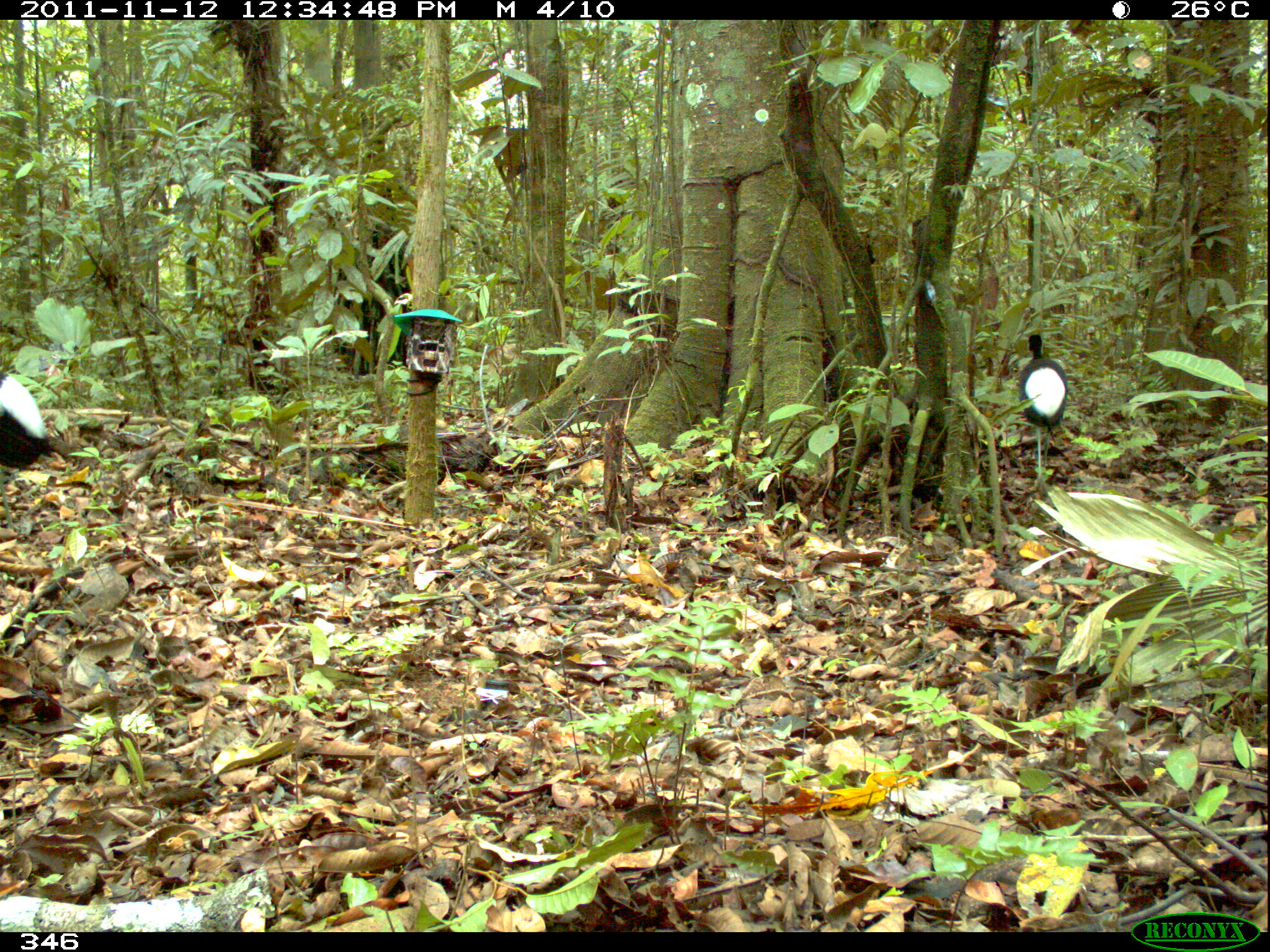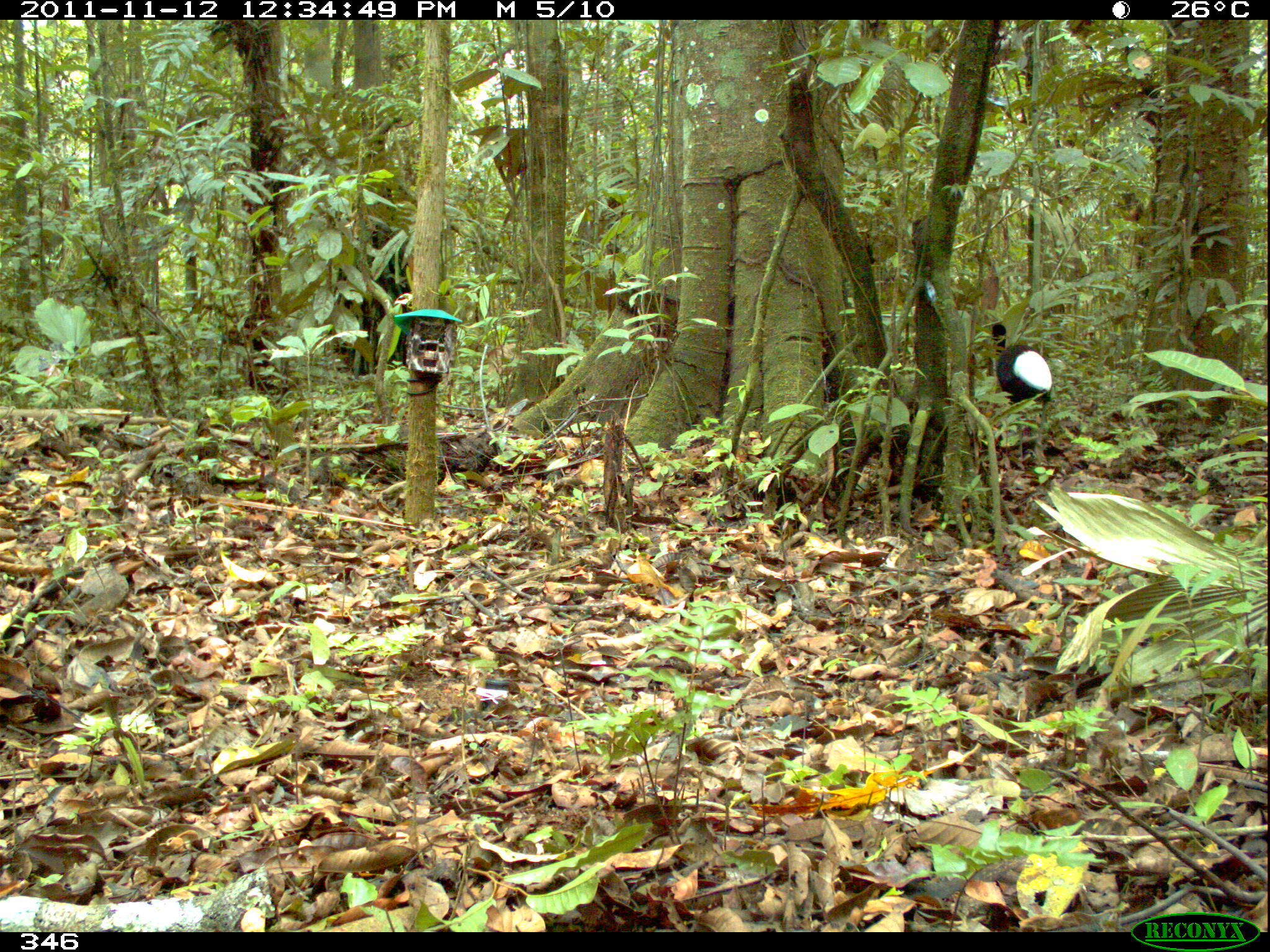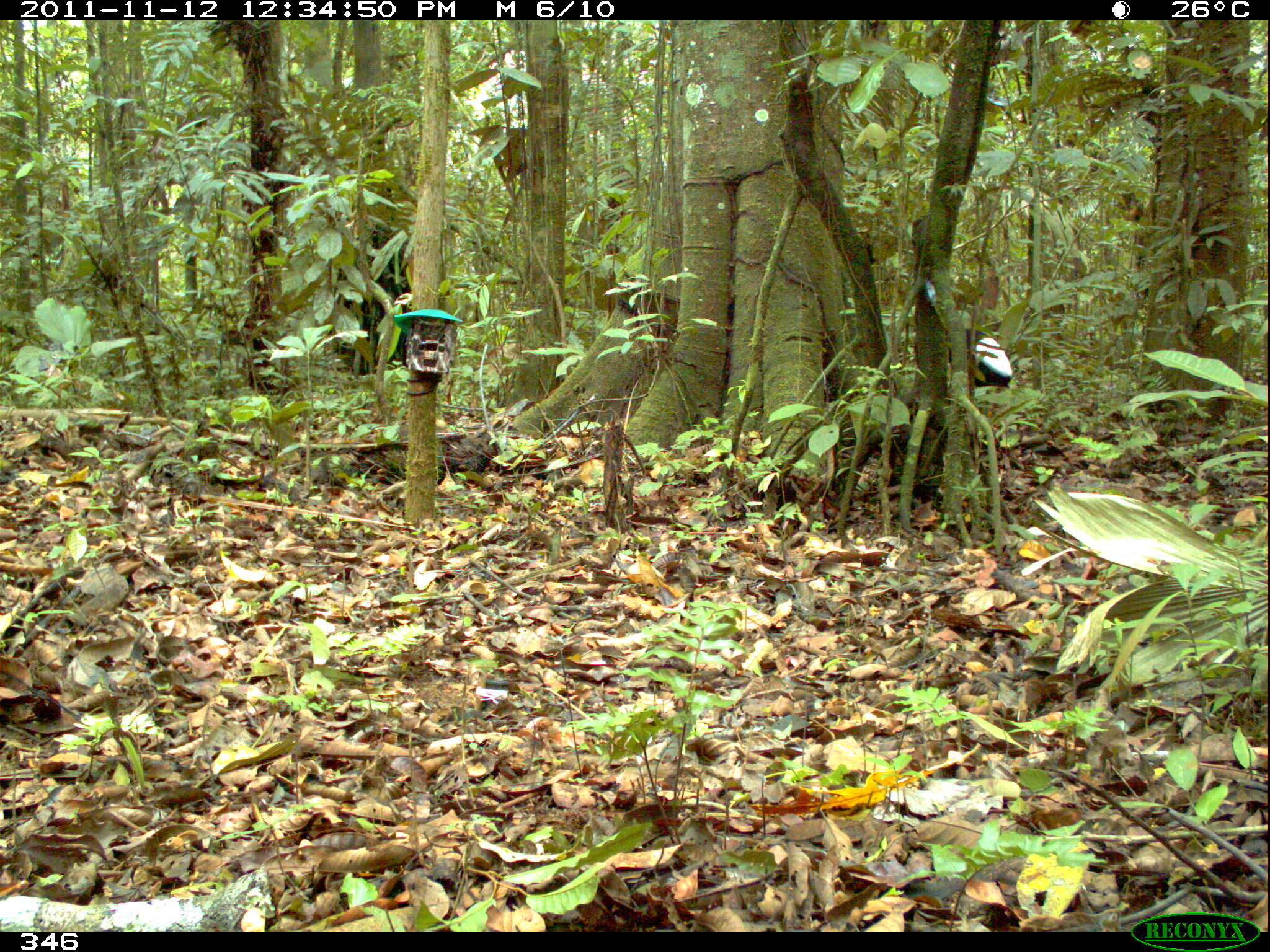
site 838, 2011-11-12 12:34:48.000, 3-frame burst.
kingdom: Animalia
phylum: Chordata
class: Aves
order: Gruiformes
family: Psophiidae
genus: Psophia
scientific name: Psophia leucoptera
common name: pale-winged trumpeter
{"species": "Psophia leucoptera (pale-winged trumpeter)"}